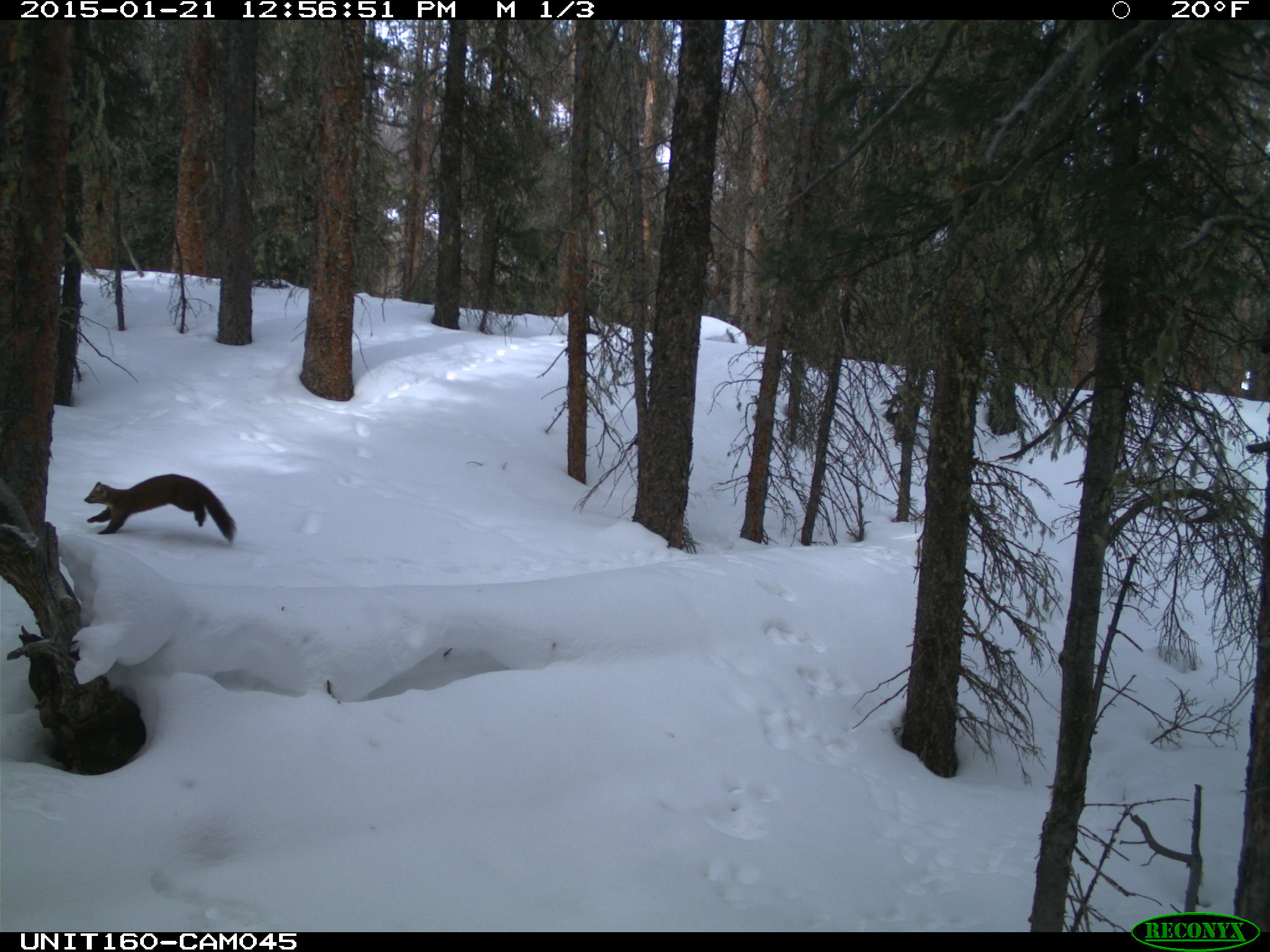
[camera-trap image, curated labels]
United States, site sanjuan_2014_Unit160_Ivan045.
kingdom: Animalia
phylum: Chordata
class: Mammalia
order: Carnivora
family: Mustelidae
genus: Martes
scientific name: Martes americana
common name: american marten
Martes americana (american marten).